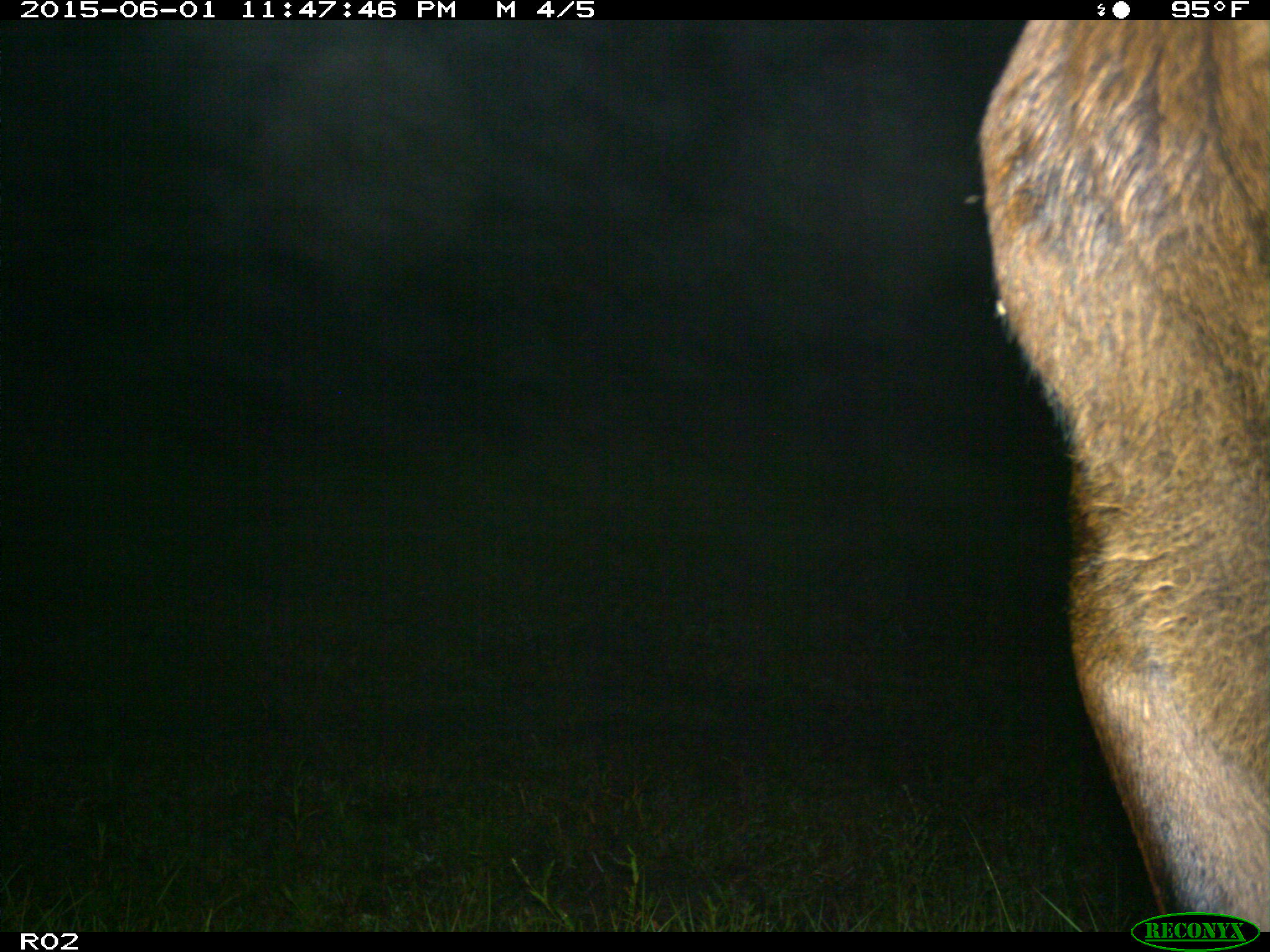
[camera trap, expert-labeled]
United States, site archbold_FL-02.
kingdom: Animalia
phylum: Chordata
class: Mammalia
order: Artiodactyla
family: Bovidae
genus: Bos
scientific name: Bos taurus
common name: domestic cow